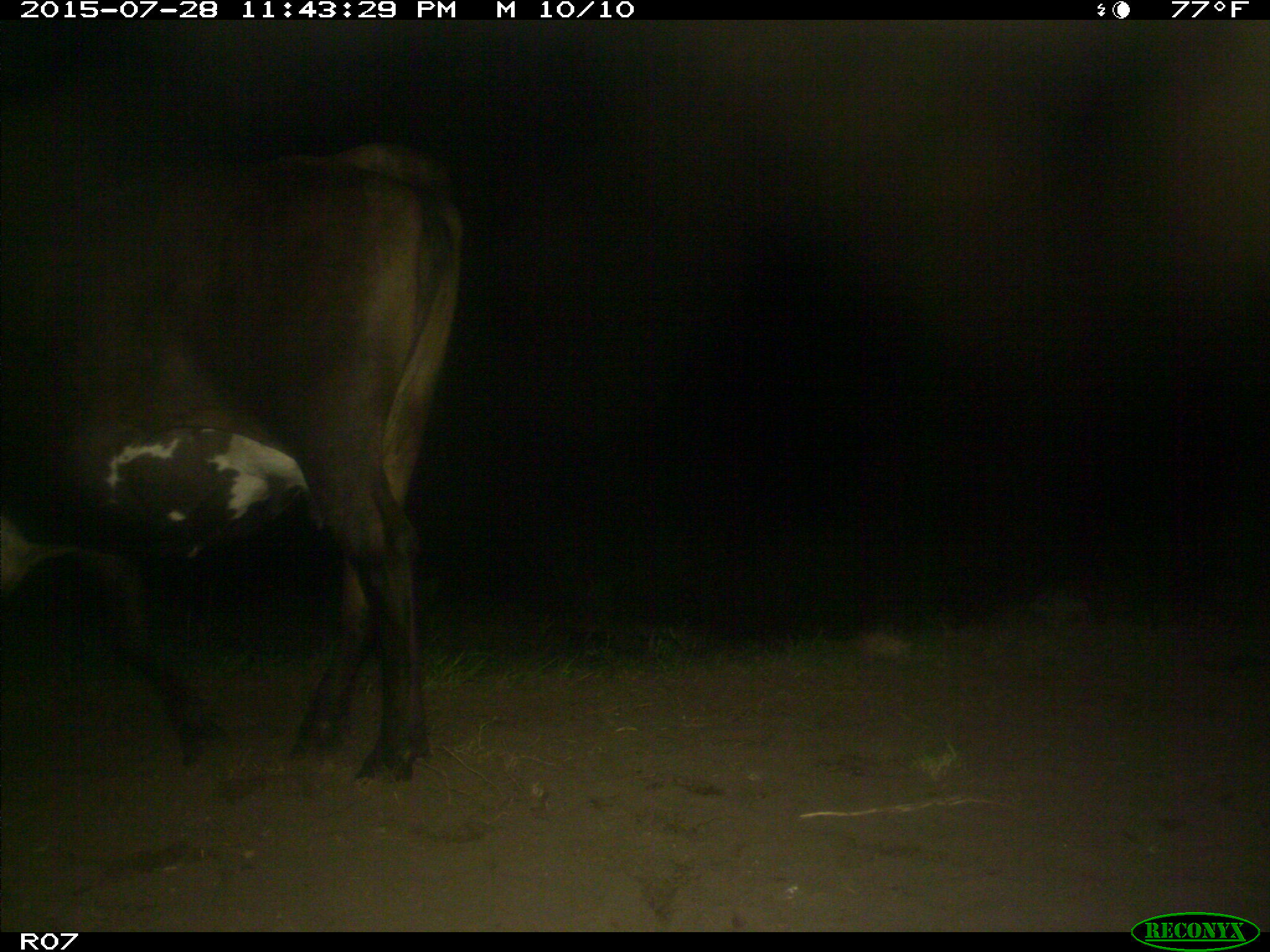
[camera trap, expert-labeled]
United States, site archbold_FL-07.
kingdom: Animalia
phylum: Chordata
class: Mammalia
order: Artiodactyla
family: Bovidae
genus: Bos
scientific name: Bos taurus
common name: domestic cow